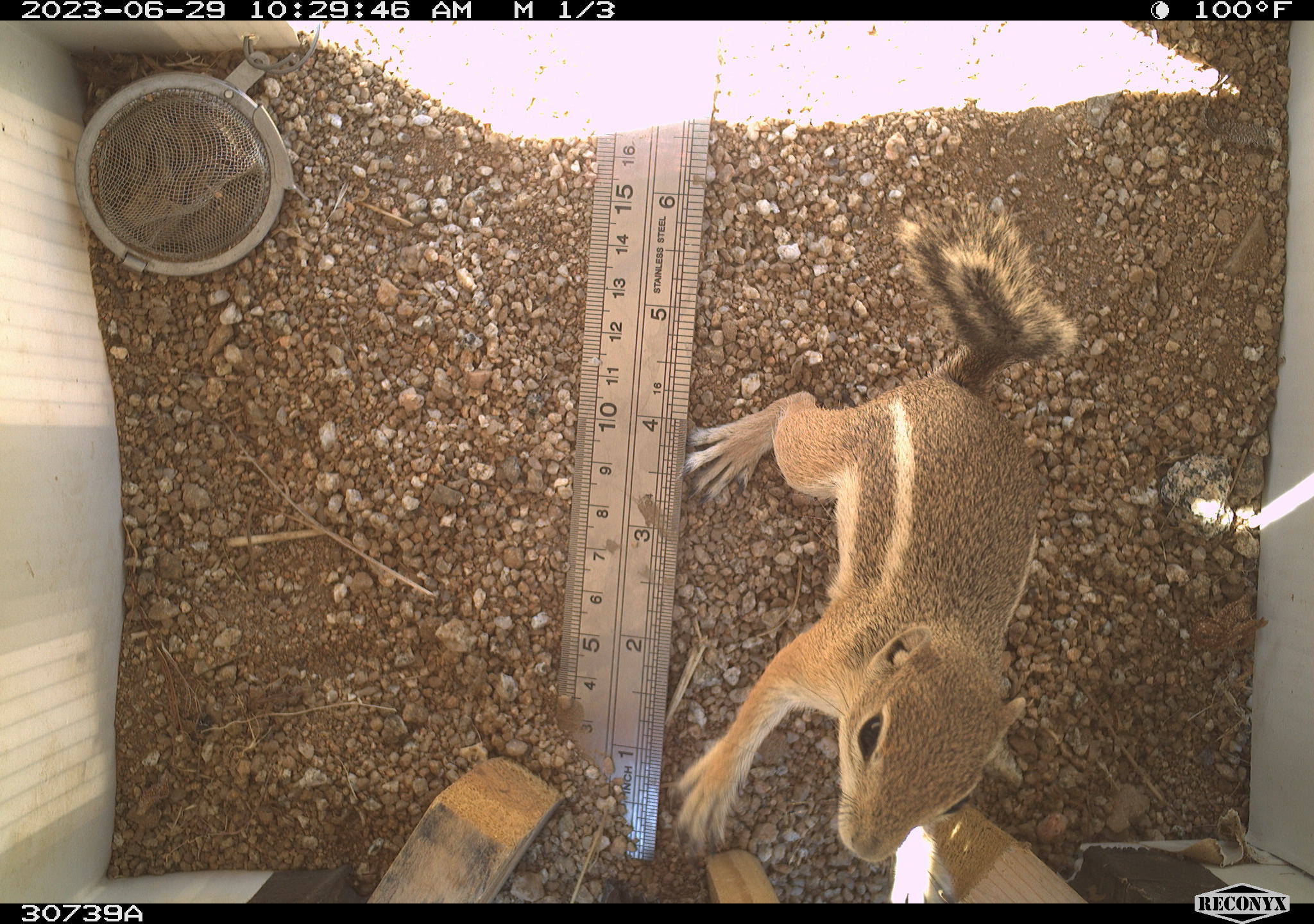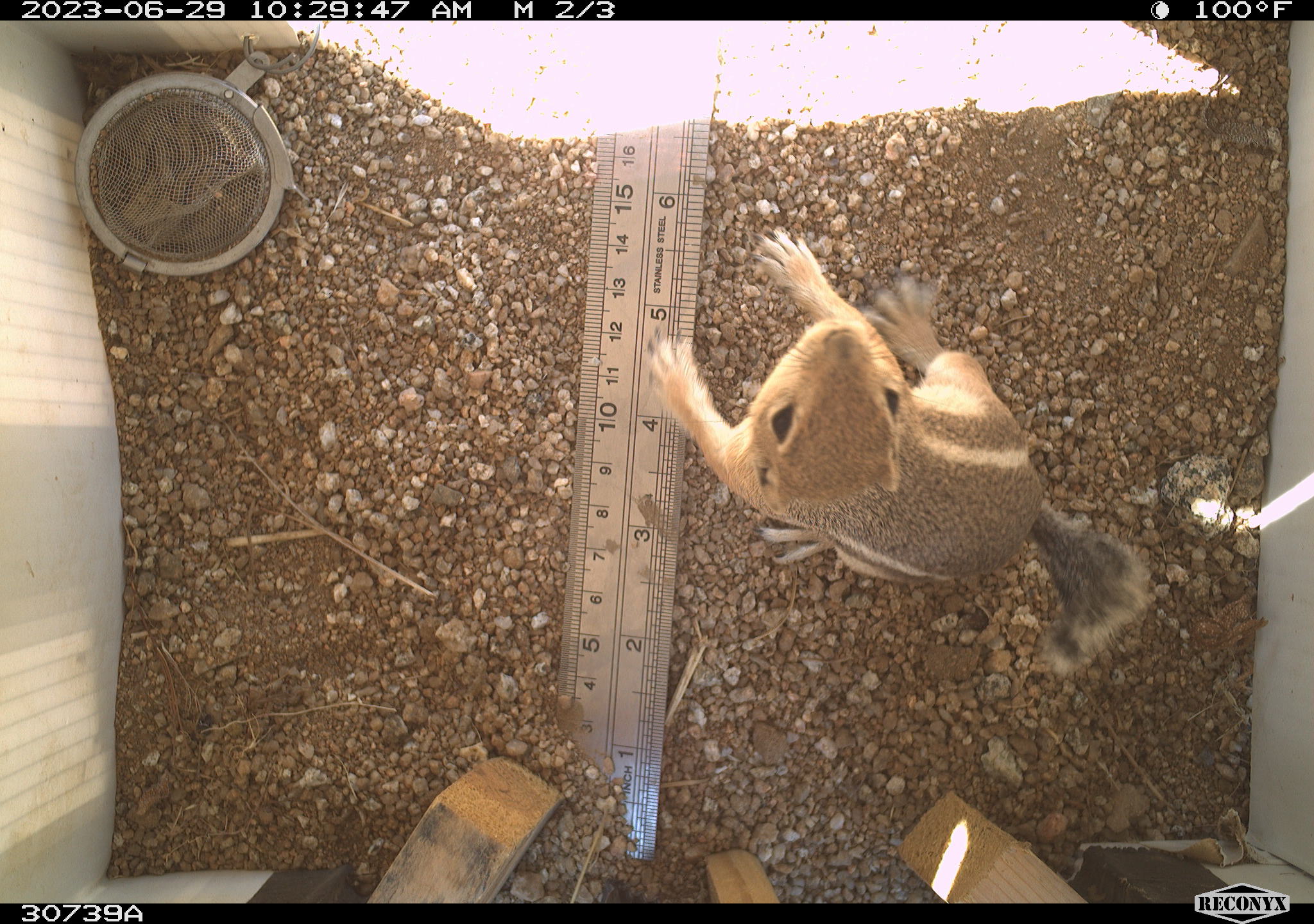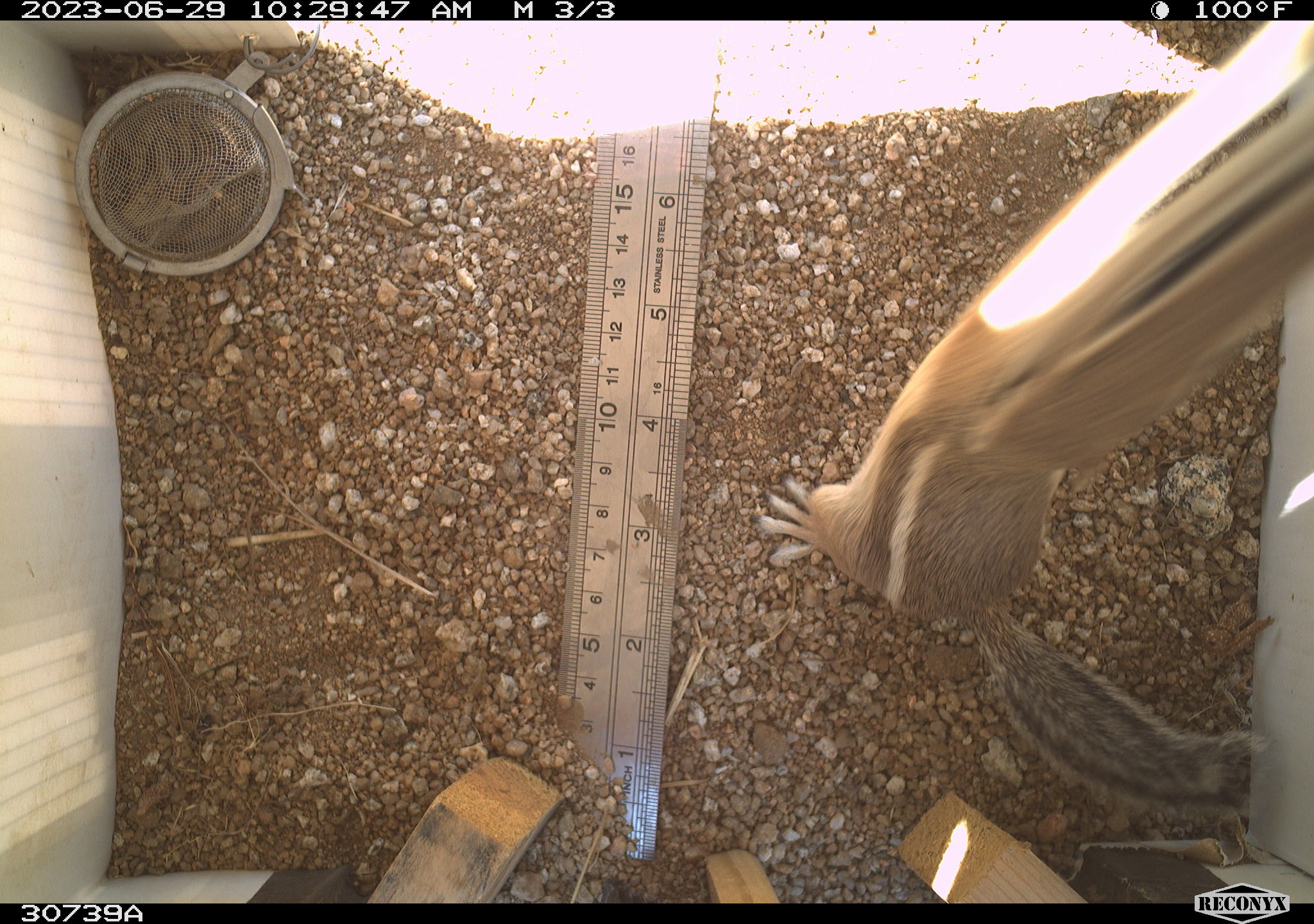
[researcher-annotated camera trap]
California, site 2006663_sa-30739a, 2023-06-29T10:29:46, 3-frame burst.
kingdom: Animalia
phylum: Chordata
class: Mammalia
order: Rodentia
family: Sciuridae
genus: Ammospermophilus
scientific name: Ammospermophilus leucurus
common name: white-tailed antelope squirrel